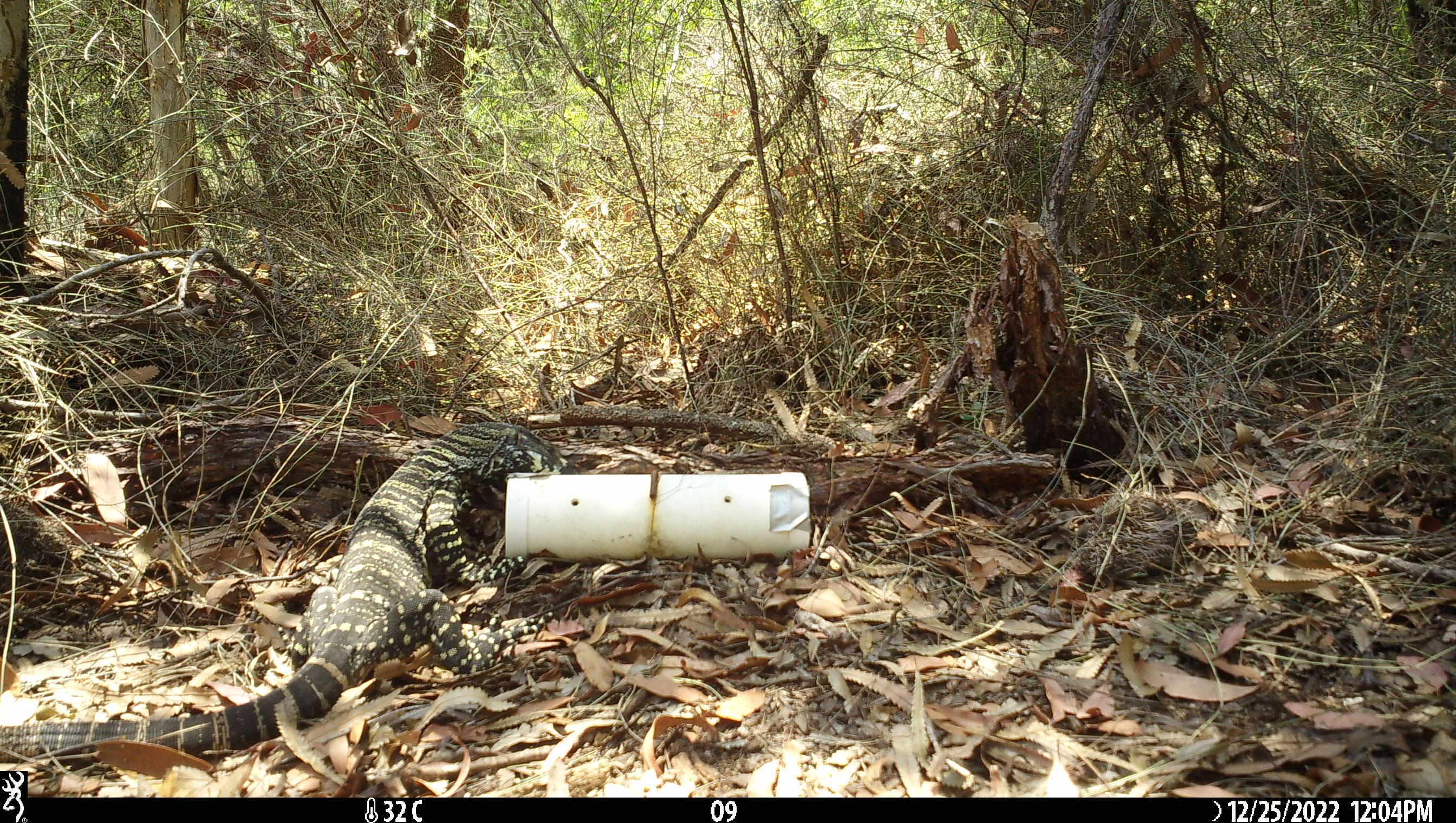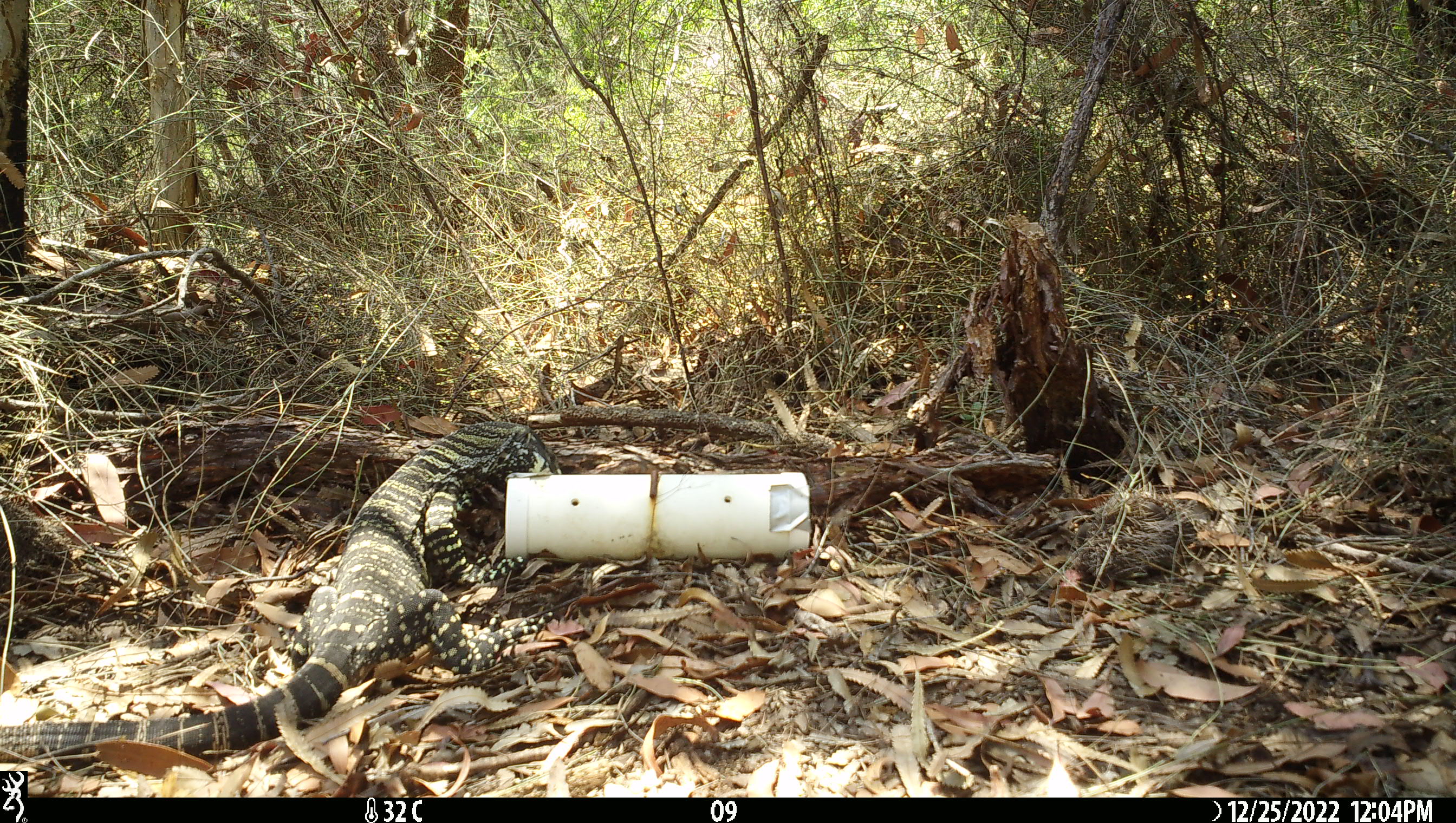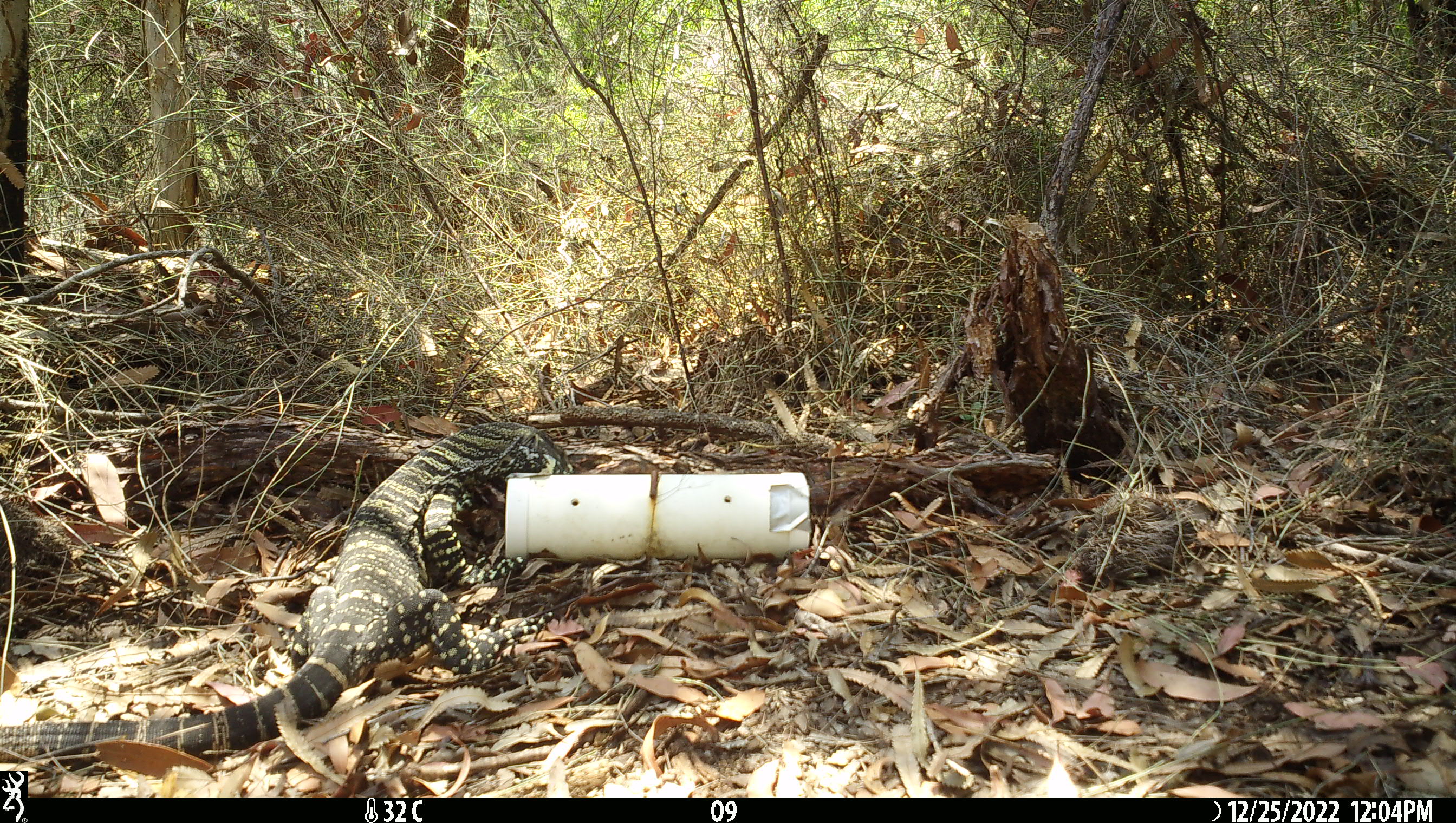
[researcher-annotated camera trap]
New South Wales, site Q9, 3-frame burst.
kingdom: Animalia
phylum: Chordata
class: Reptilia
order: Squamata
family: Varanidae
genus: Varanus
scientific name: Varanus varius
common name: lace monitor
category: goanna